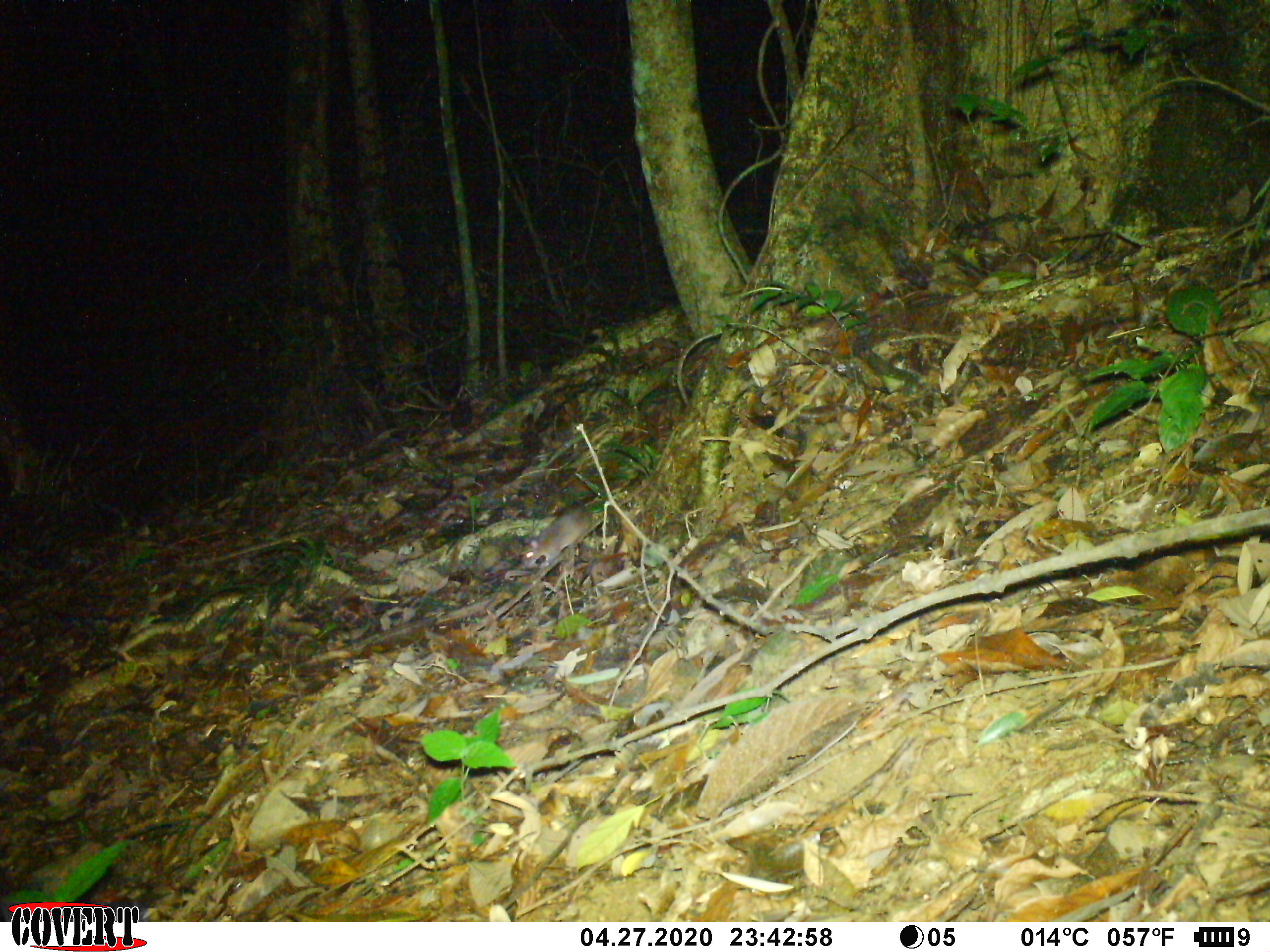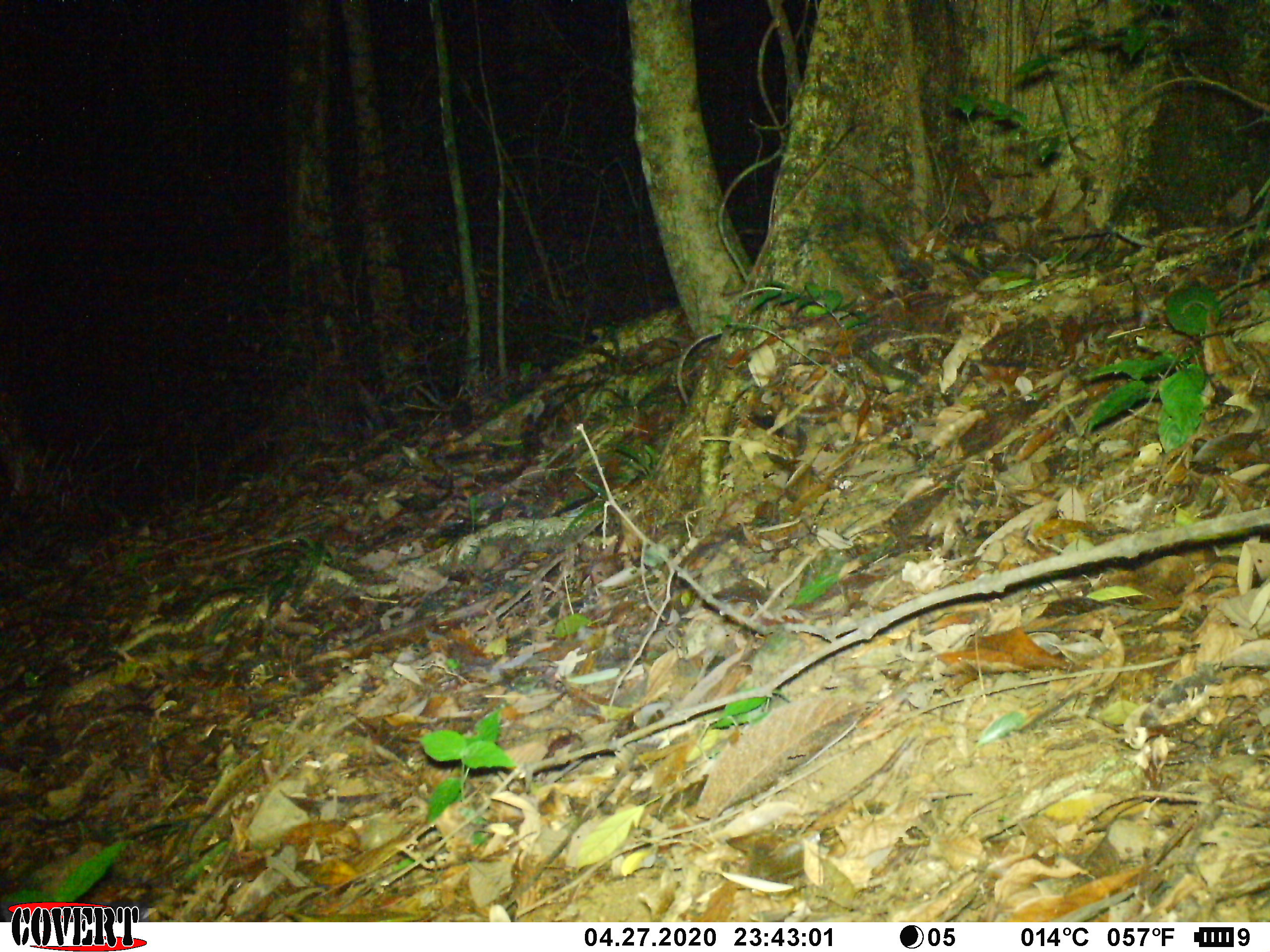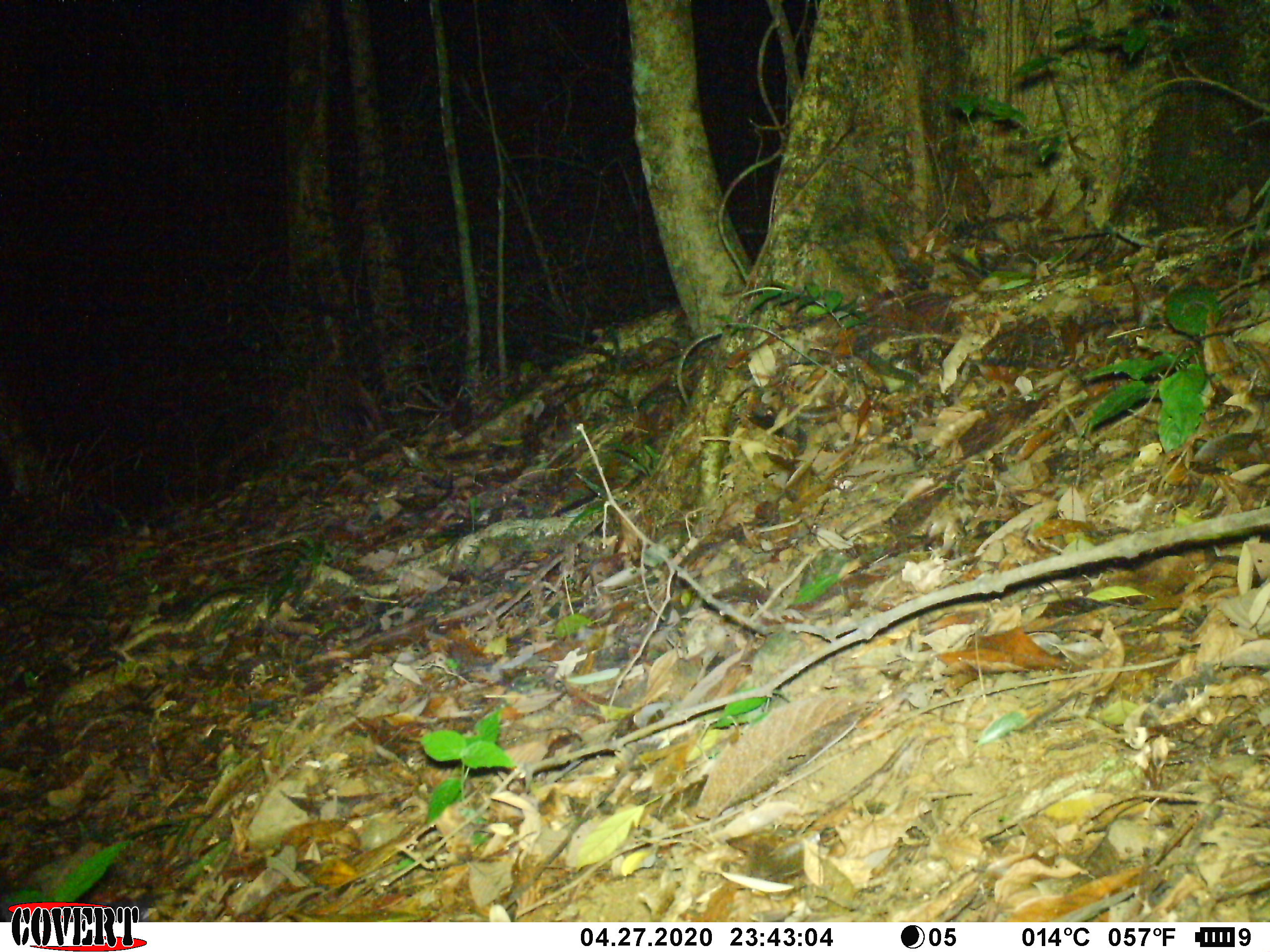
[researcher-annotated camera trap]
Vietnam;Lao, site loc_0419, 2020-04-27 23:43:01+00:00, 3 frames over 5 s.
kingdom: Animalia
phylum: Chordata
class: Mammalia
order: Rodentia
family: Muridae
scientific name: Muridae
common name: old-world mice and rats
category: unidentified murid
Unidentified murid (old-world mice and rats) (Muridae). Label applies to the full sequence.